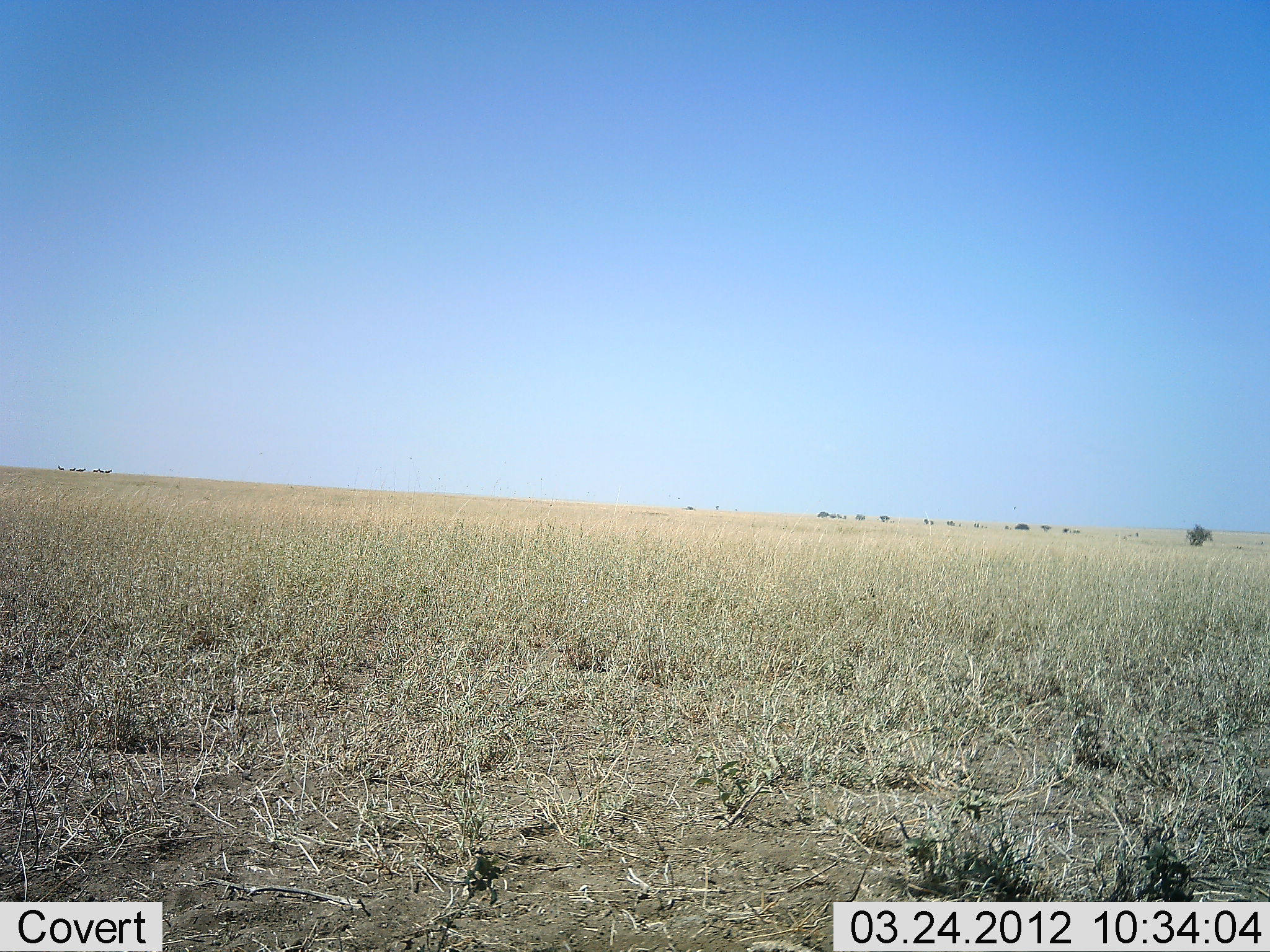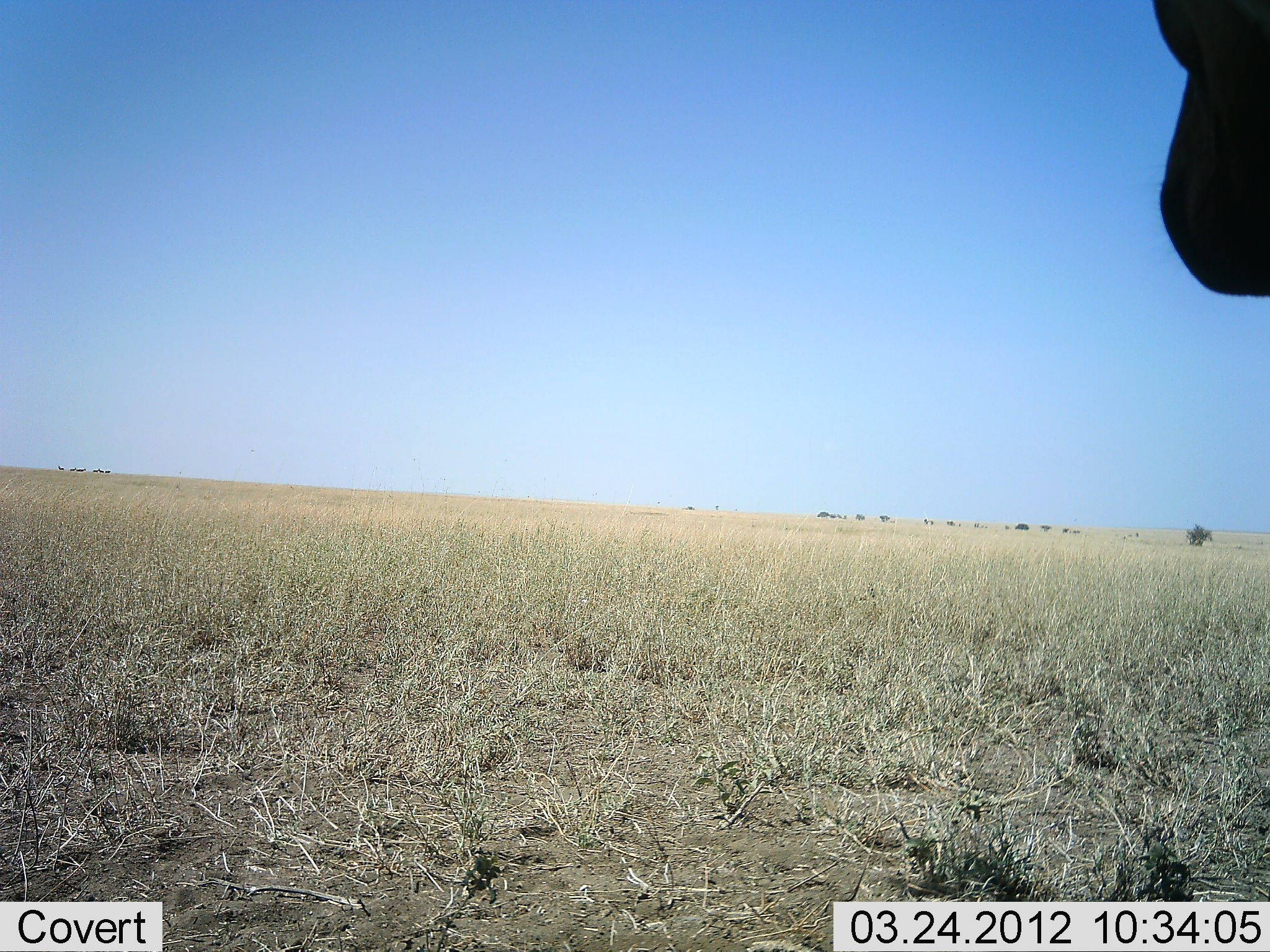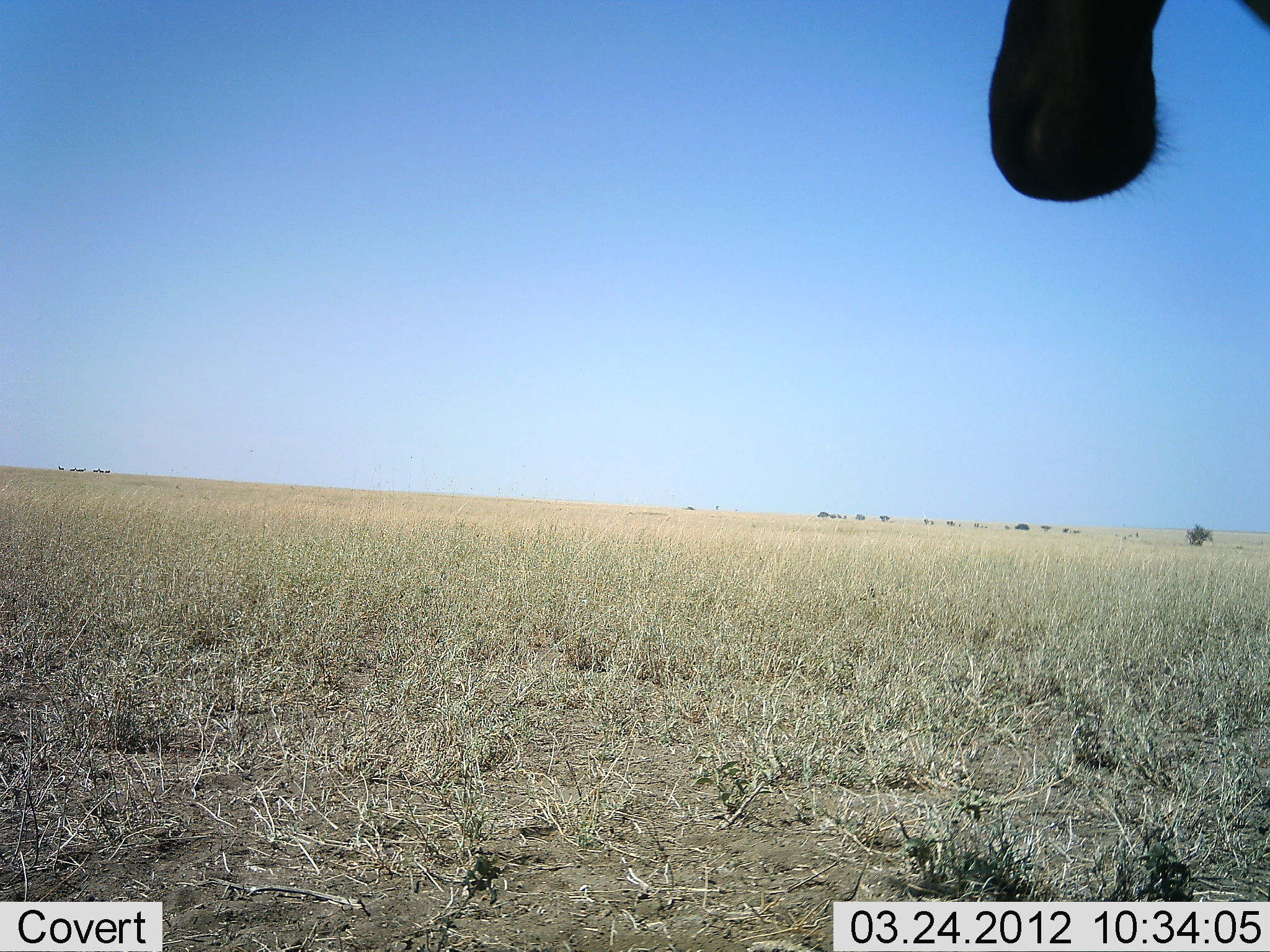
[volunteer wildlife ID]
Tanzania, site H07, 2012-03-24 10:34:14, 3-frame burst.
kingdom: Animalia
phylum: Chordata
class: Mammalia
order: Artiodactyla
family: Bovidae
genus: Alcelaphus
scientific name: Alcelaphus buselaphus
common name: hartebeest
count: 1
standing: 94%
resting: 0%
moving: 6%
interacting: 0%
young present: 0%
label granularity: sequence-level